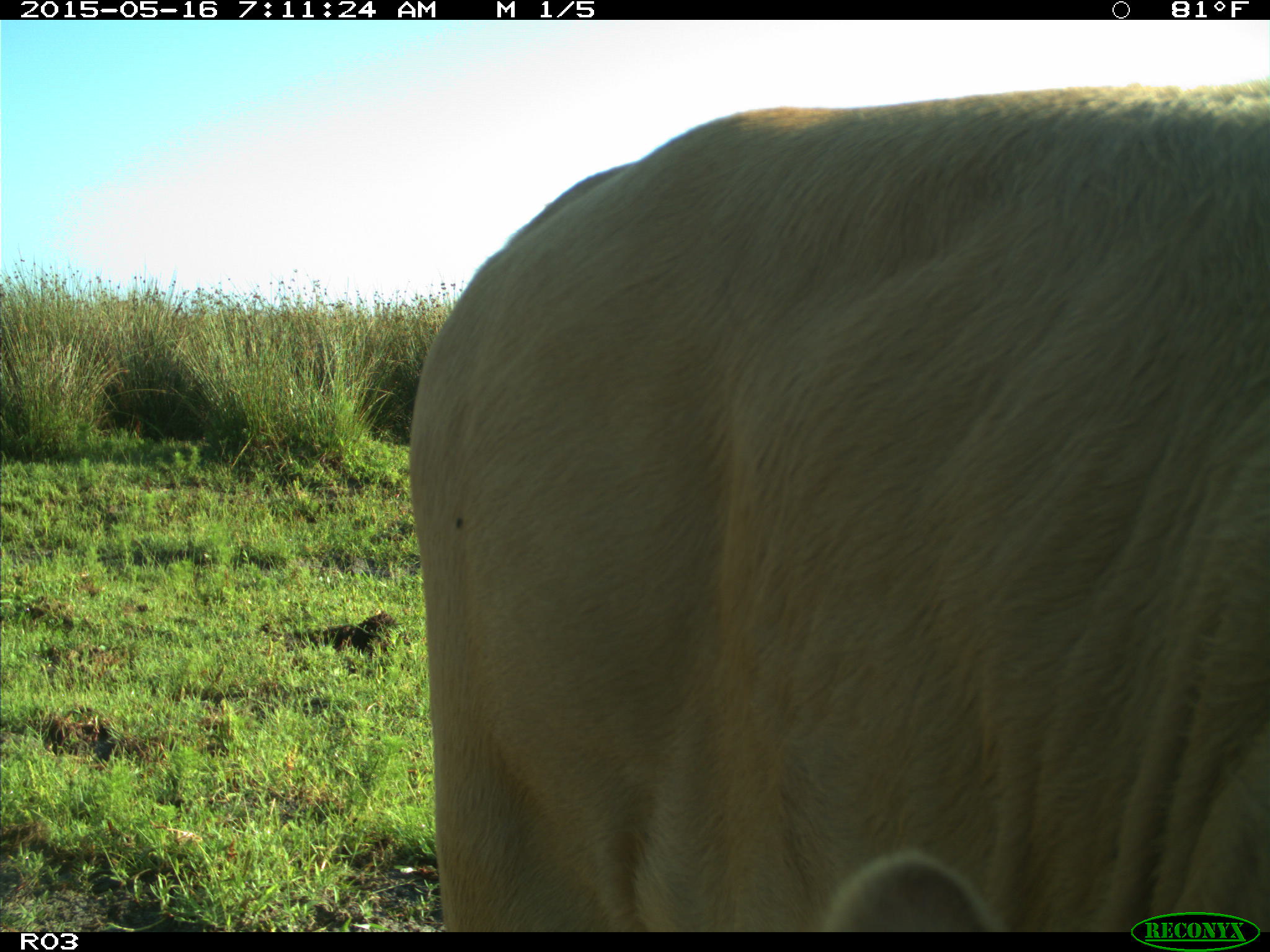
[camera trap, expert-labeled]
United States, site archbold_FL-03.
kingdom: Animalia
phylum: Chordata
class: Mammalia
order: Artiodactyla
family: Bovidae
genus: Bos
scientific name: Bos taurus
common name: domestic cow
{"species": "Bos taurus (domestic cow)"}